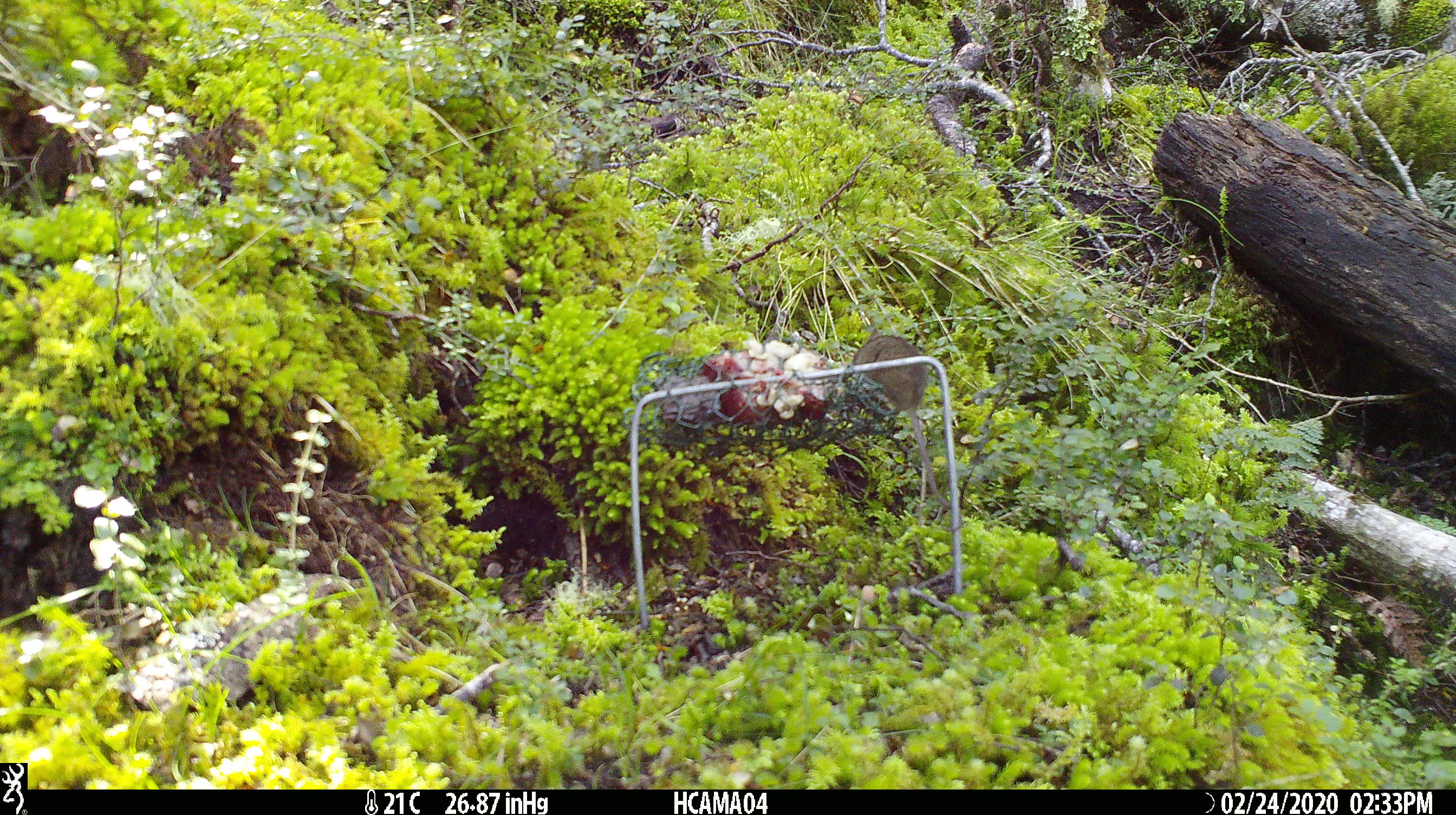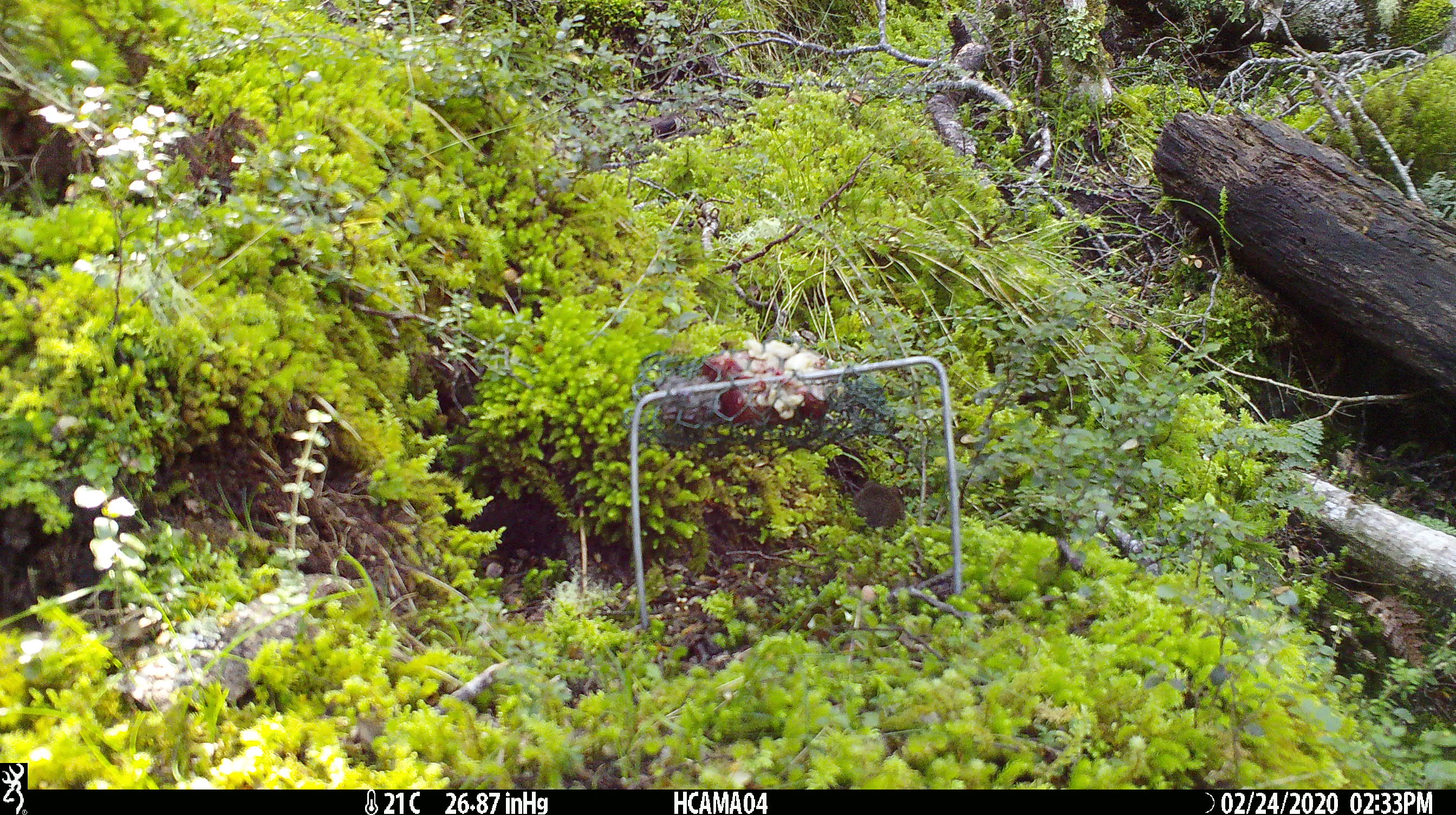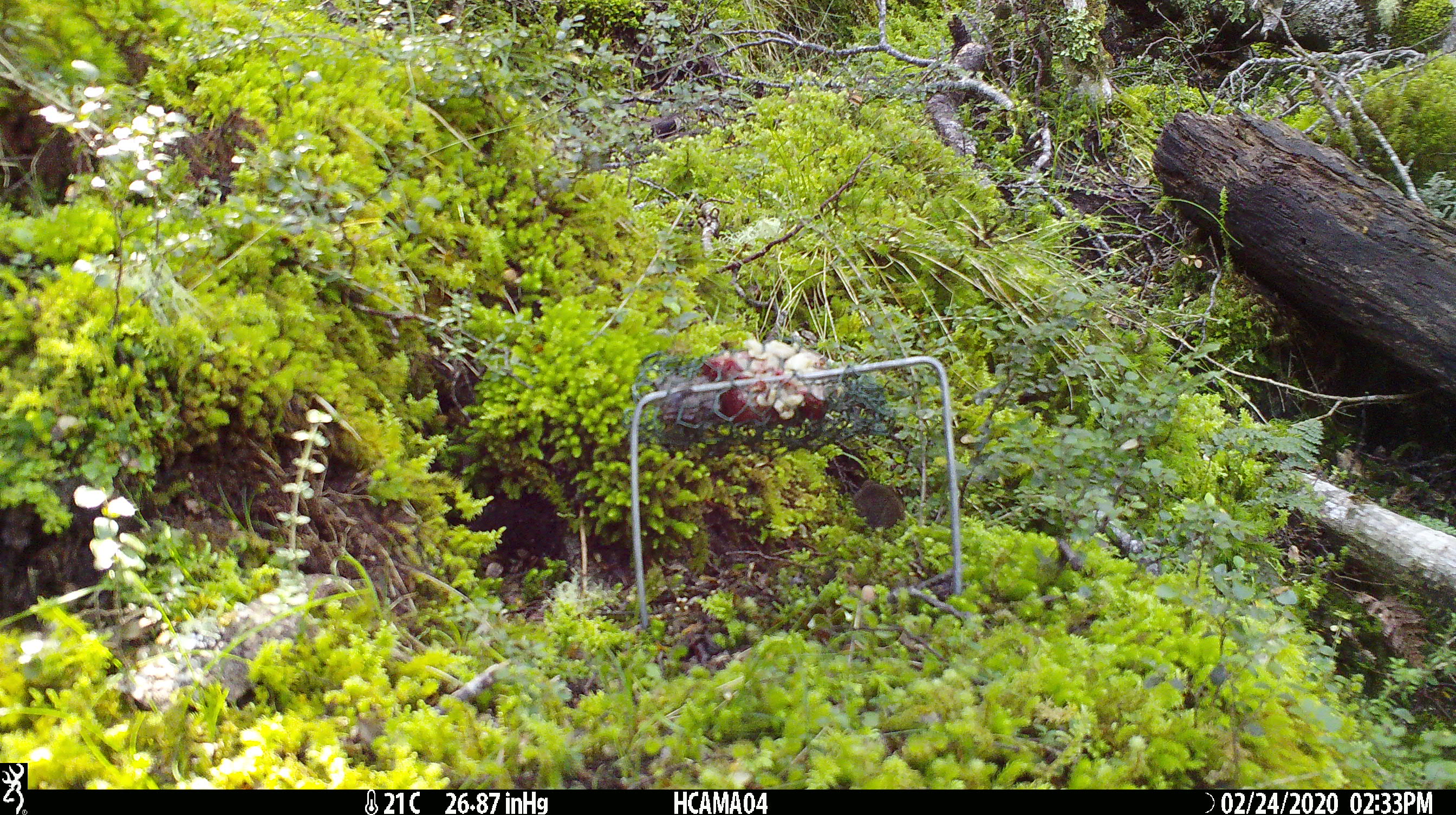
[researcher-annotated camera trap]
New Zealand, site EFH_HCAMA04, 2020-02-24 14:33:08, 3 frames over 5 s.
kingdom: Animalia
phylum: Chordata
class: Mammalia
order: Rodentia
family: Muridae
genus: Mus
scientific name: Mus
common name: mouse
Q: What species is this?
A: Mouse (Mus).